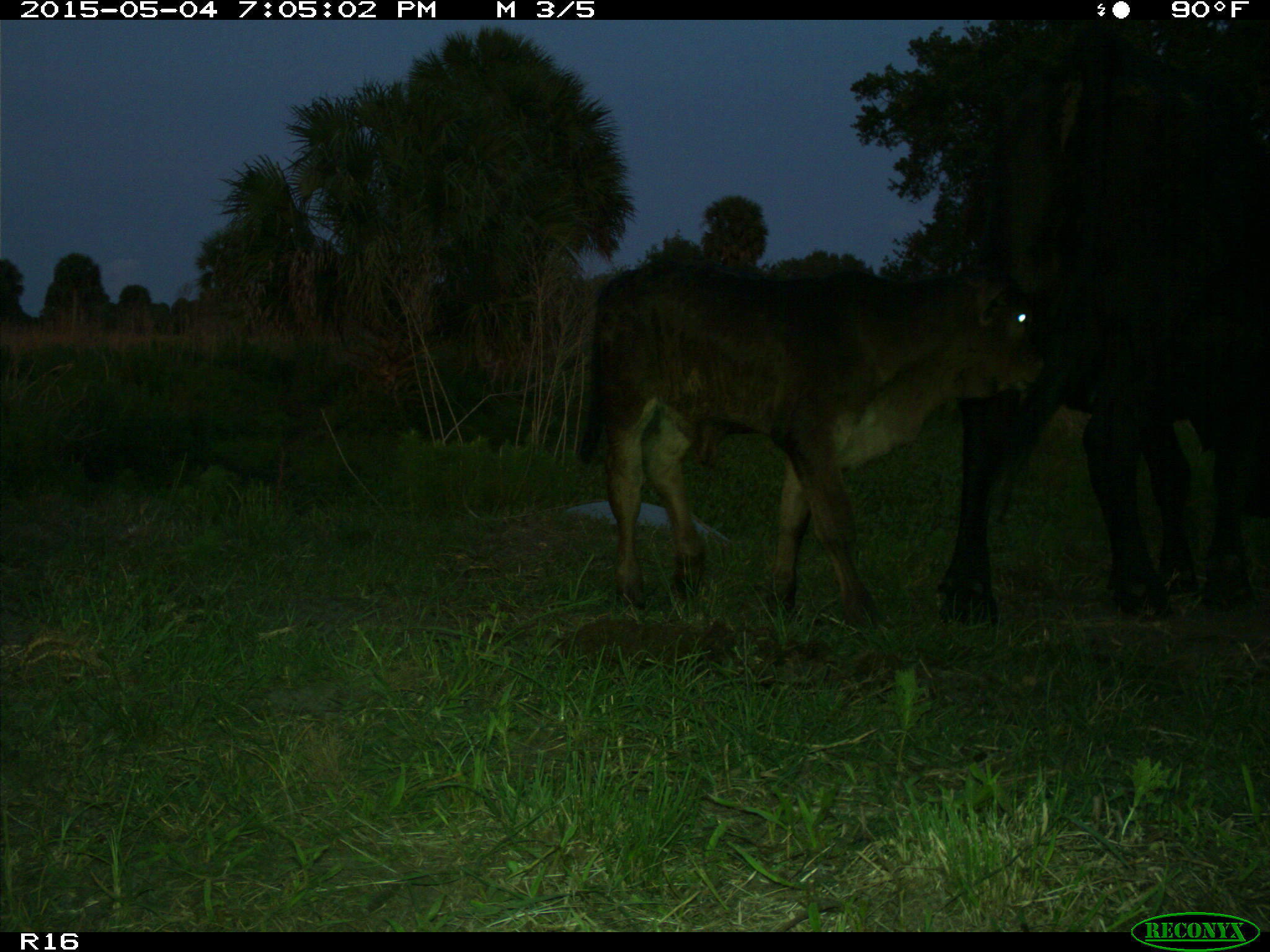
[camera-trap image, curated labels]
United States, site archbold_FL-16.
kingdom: Animalia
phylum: Chordata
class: Mammalia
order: Artiodactyla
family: Bovidae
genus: Bos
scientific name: Bos taurus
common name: domestic cow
Bos taurus (domestic cow).